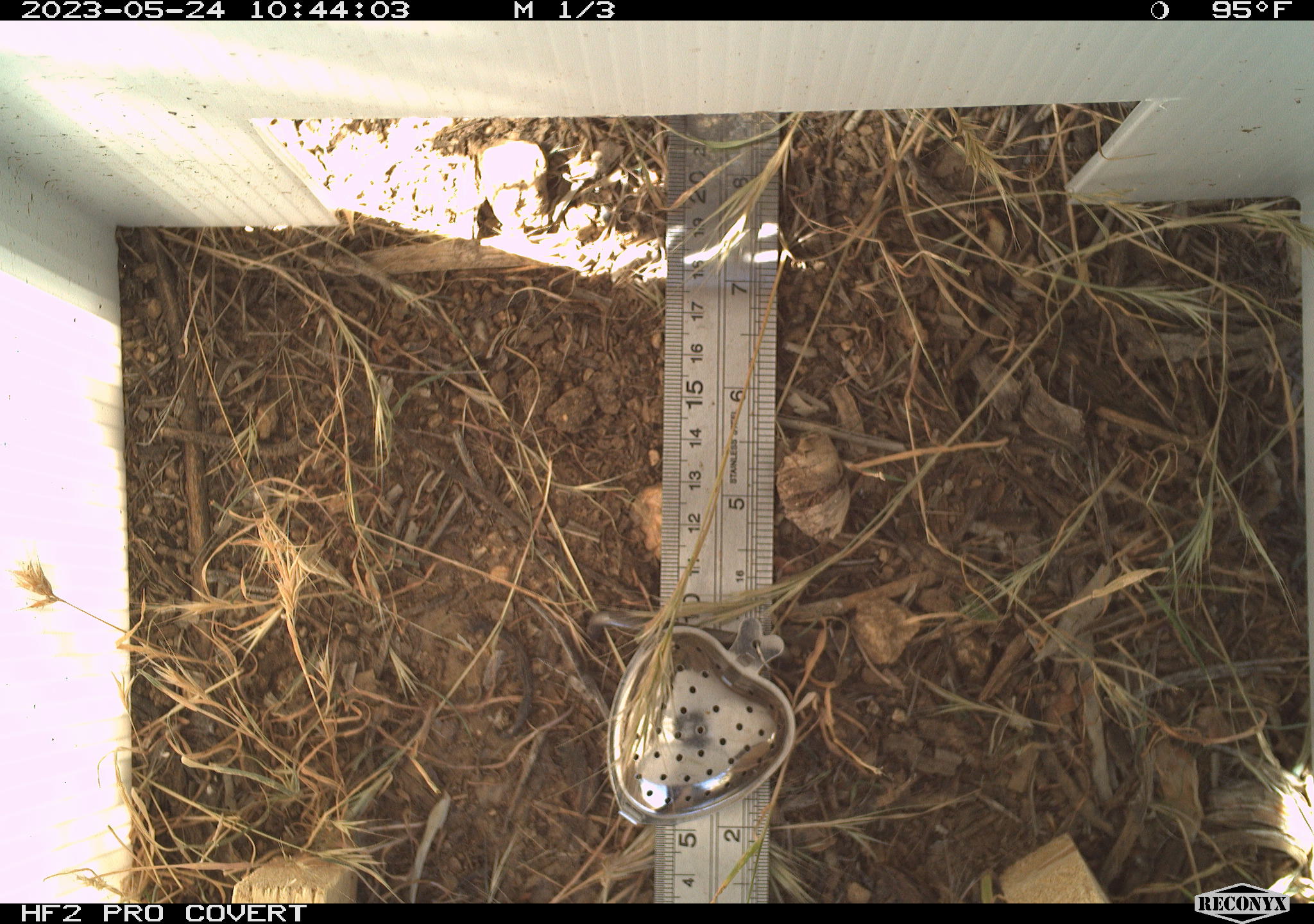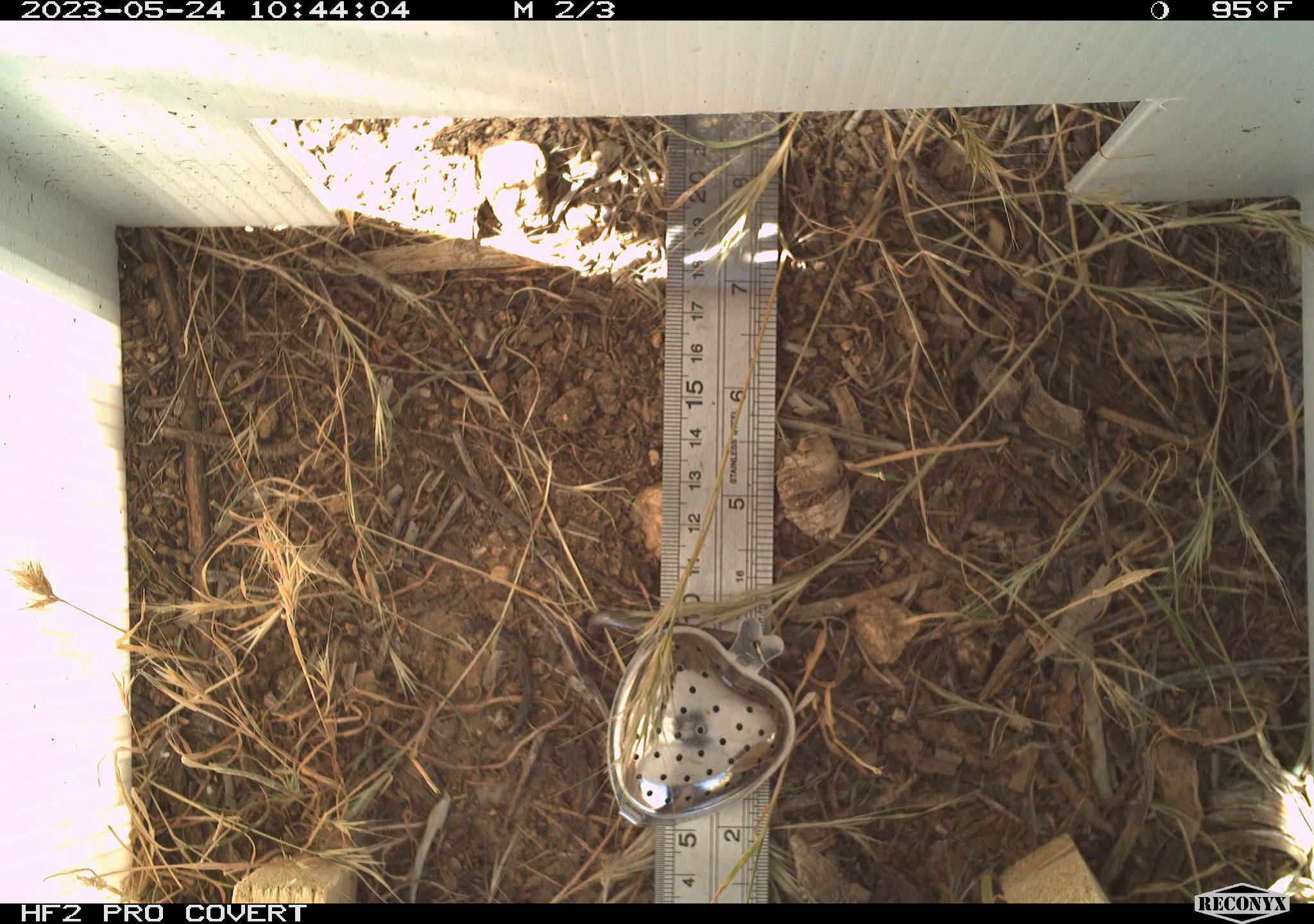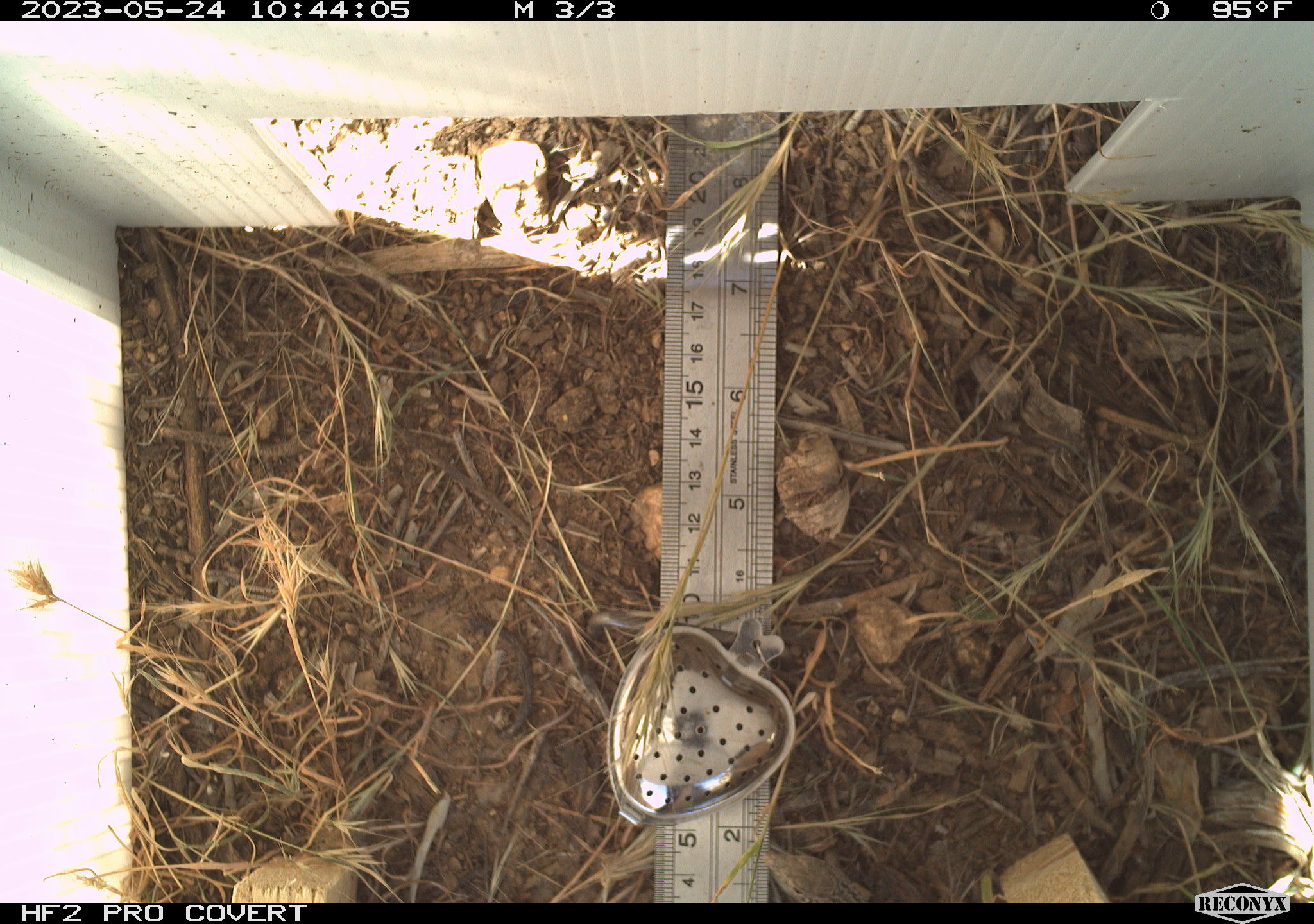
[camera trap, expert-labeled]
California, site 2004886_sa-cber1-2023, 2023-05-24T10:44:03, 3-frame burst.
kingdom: Animalia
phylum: Chordata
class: Reptilia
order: Squamata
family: Teiidae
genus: Aspidoscelis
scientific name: Aspidoscelis tigris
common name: western whiptail